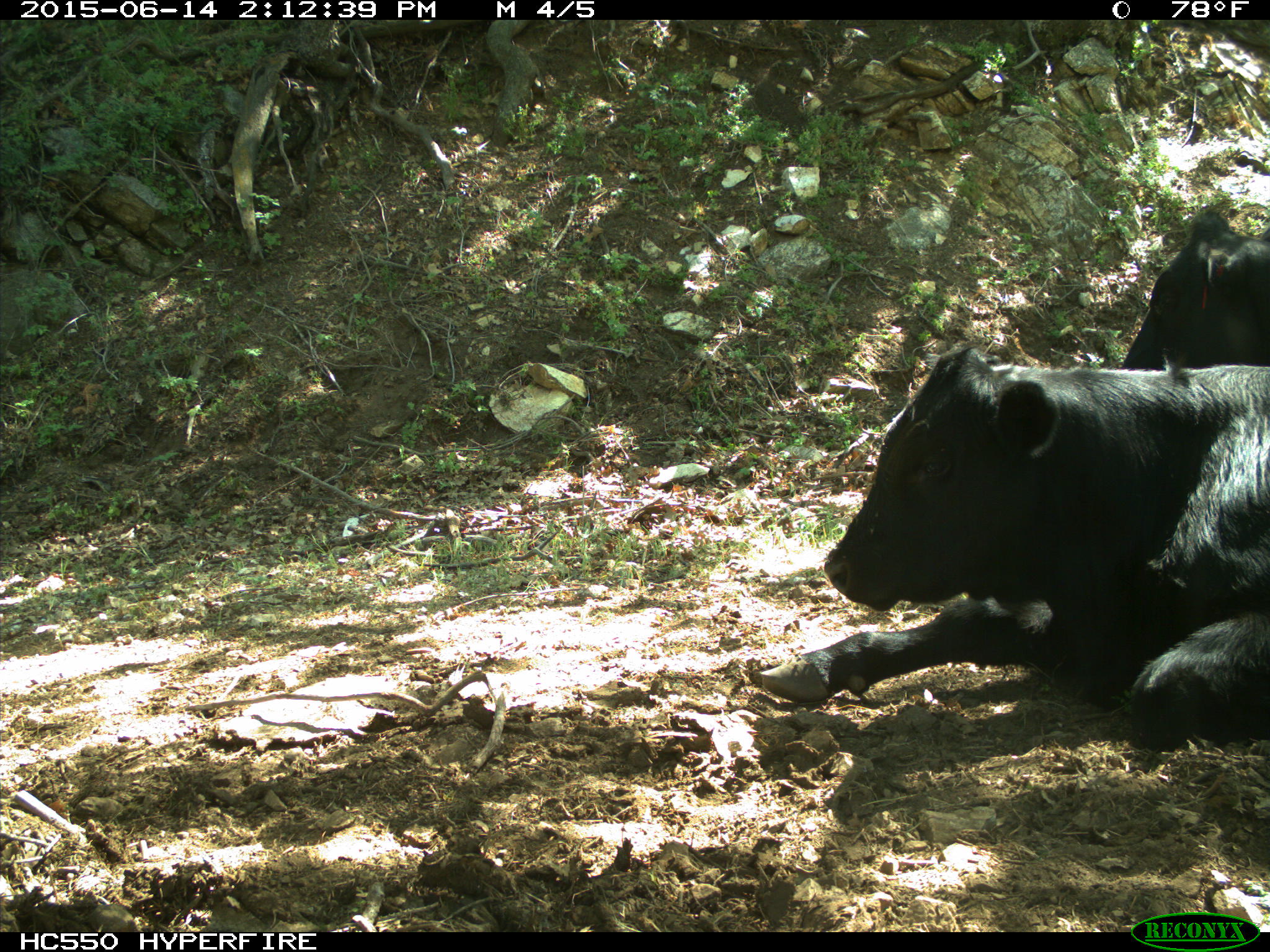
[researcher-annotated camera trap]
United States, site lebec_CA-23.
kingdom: Animalia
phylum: Chordata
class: Mammalia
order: Artiodactyla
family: Bovidae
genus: Bos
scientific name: Bos taurus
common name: domestic cow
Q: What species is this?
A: Bos taurus (domestic cow).